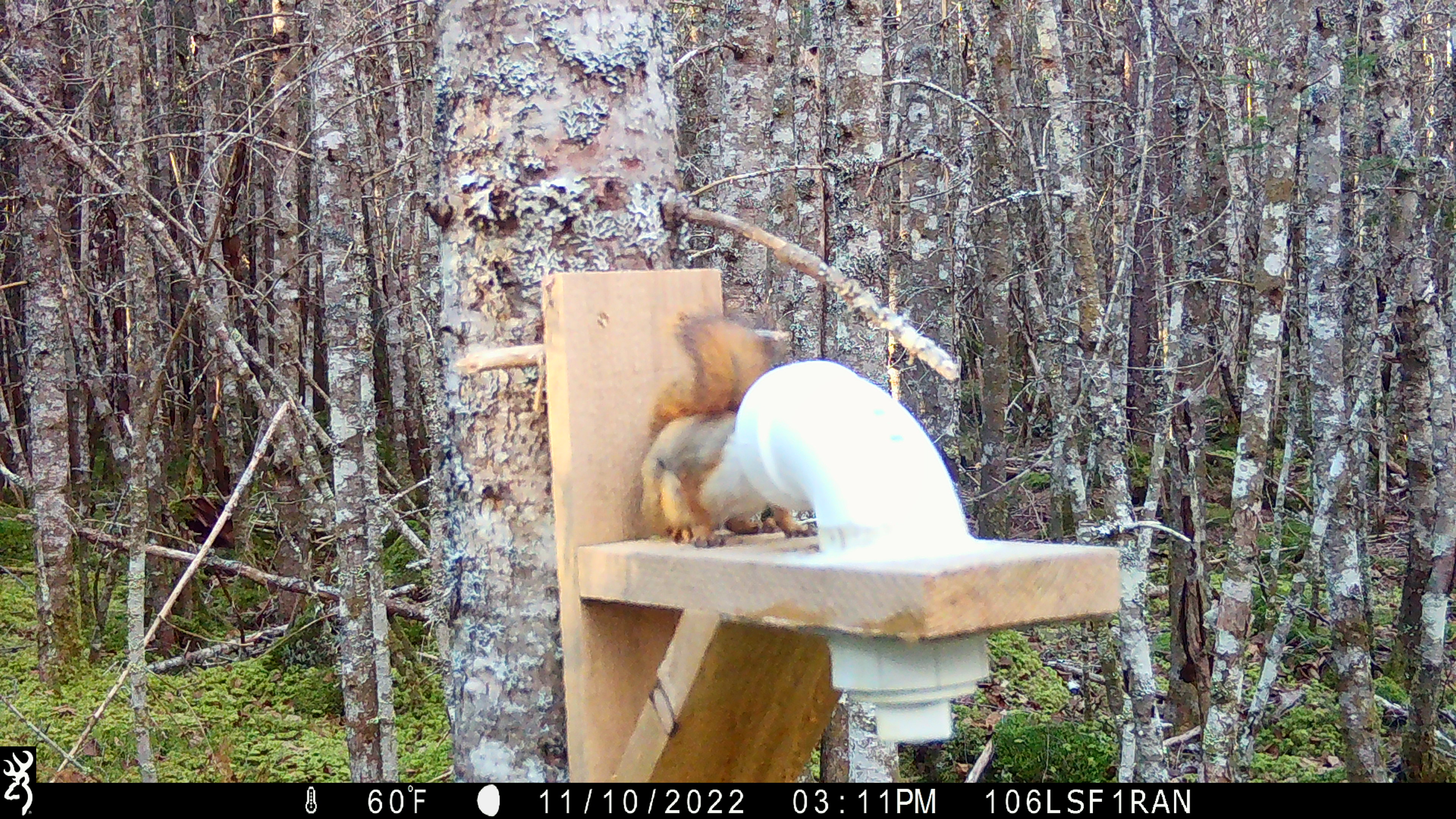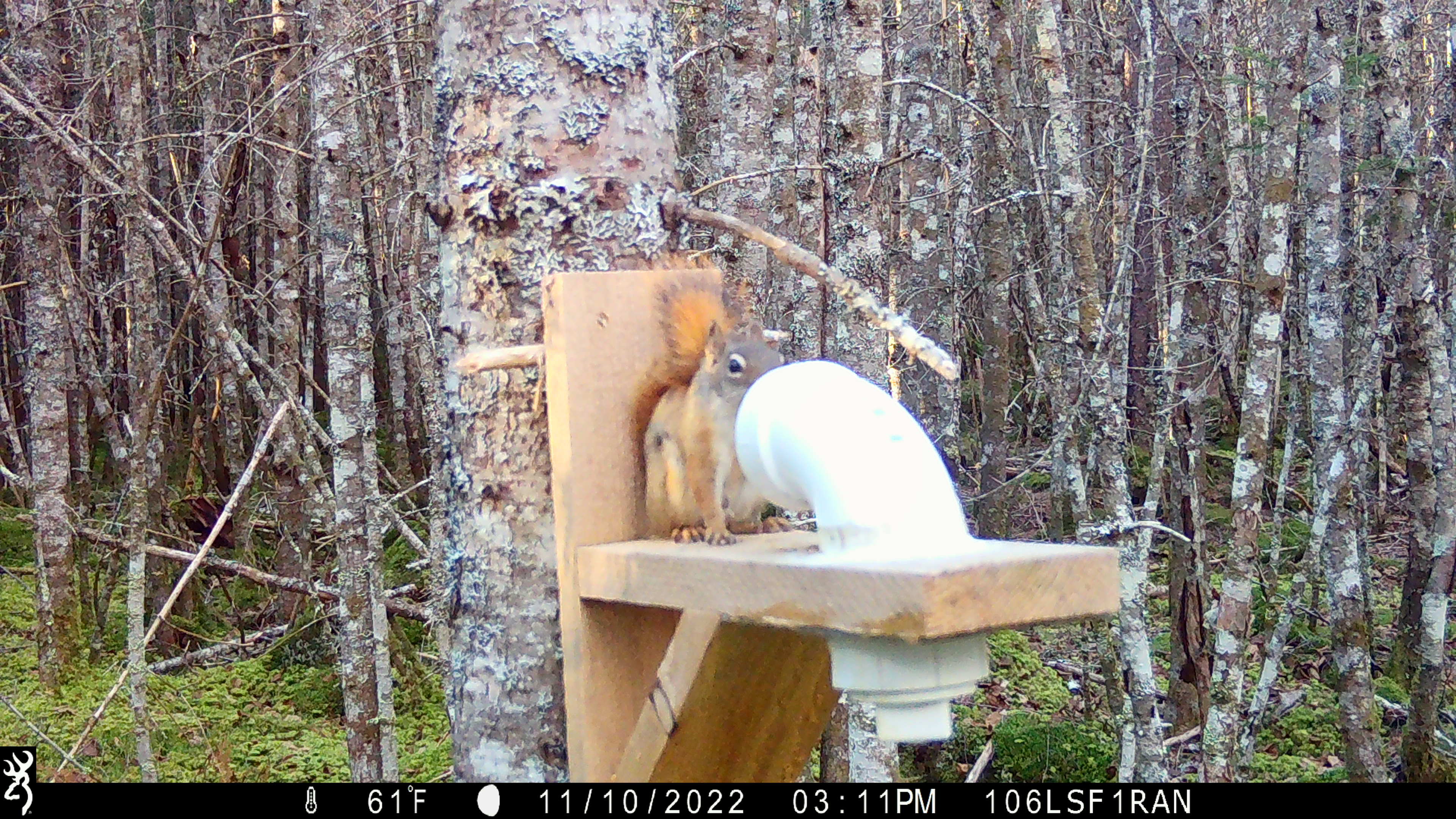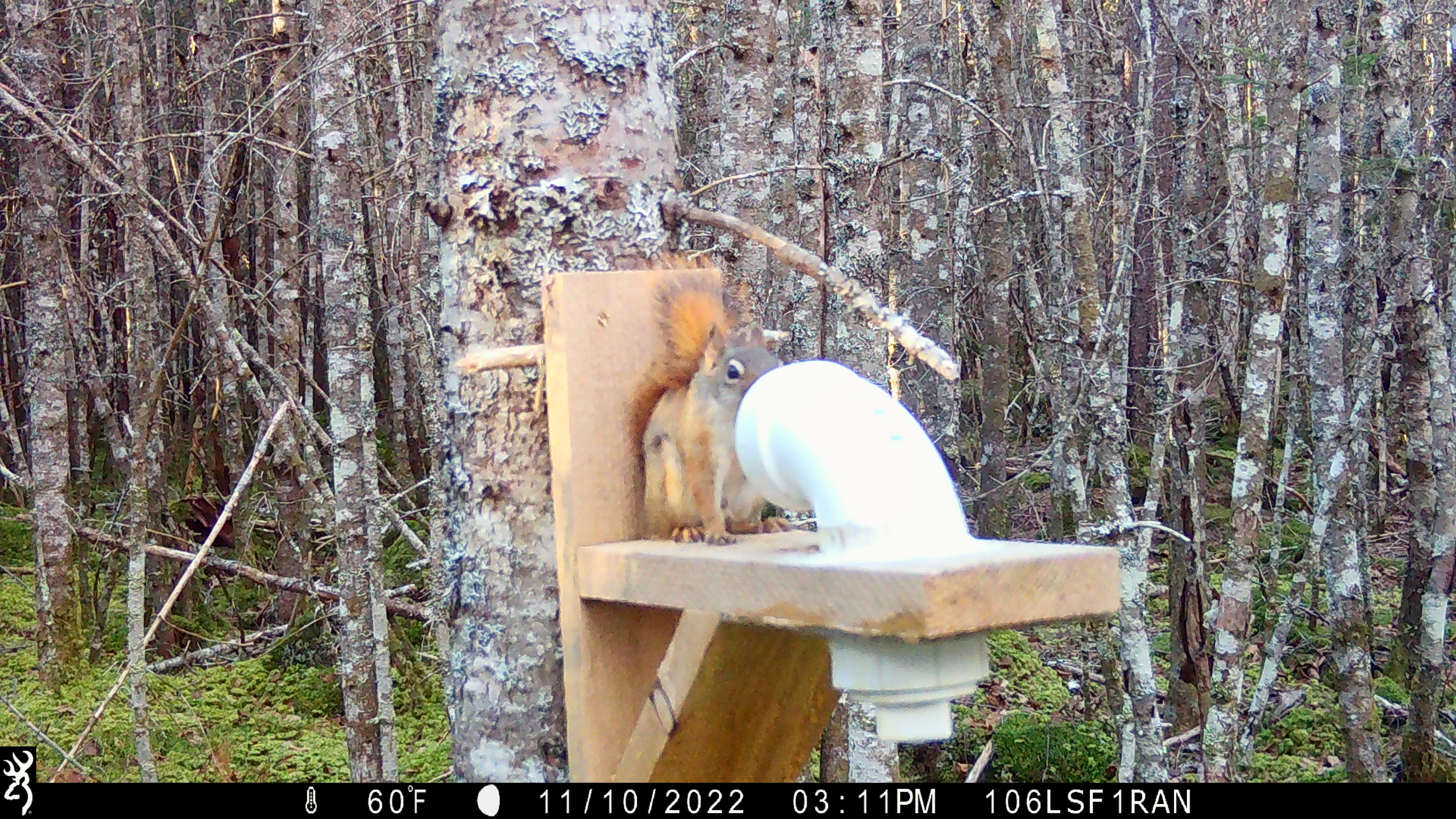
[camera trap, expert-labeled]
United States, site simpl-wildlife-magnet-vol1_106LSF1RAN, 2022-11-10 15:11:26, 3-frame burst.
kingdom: Animalia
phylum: Chordata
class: Mammalia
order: Rodentia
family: Sciuridae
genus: Tamiasciurus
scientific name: Tamiasciurus hudsonicus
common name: red squirrel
Red squirrel (Tamiasciurus hudsonicus).